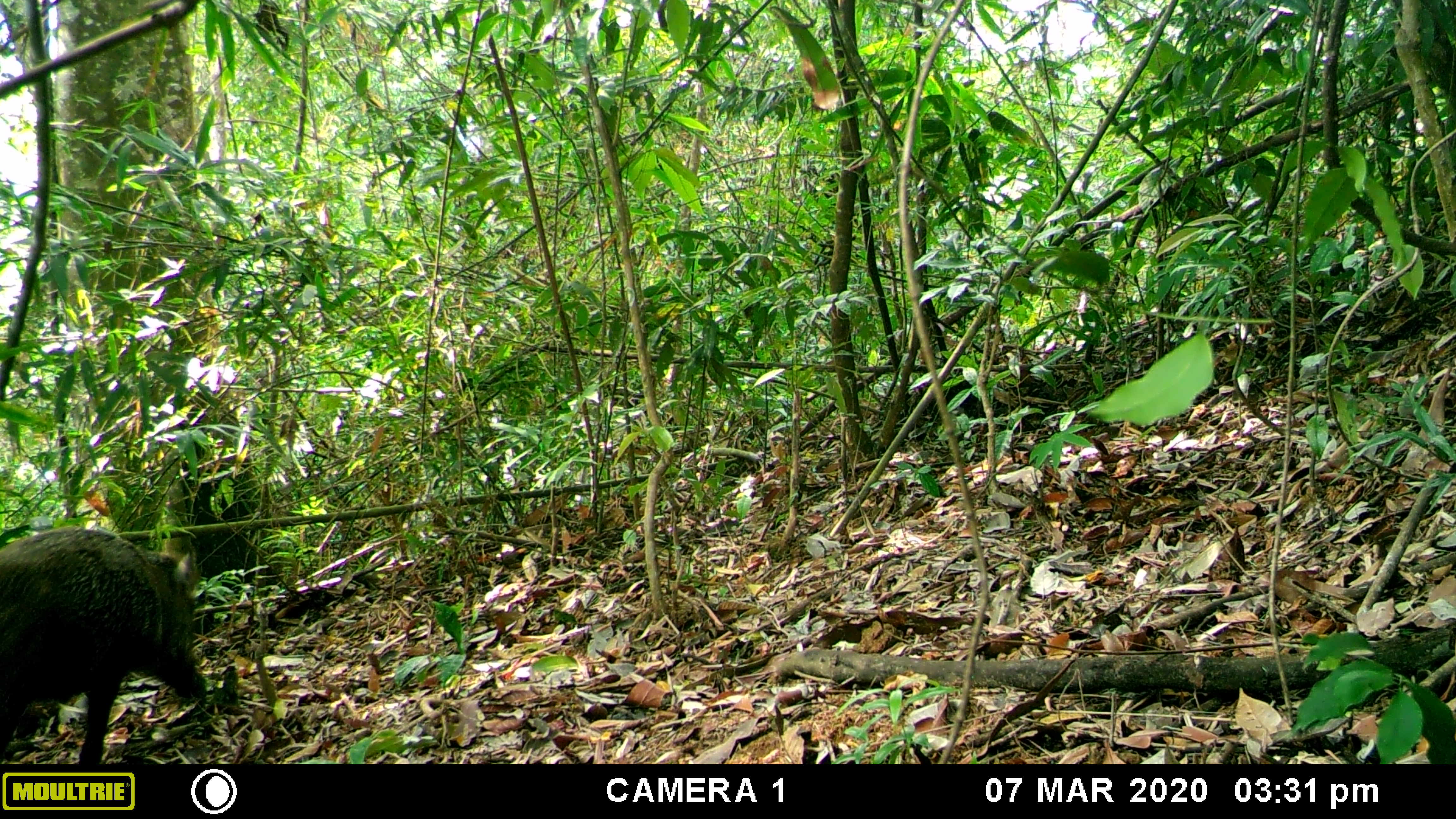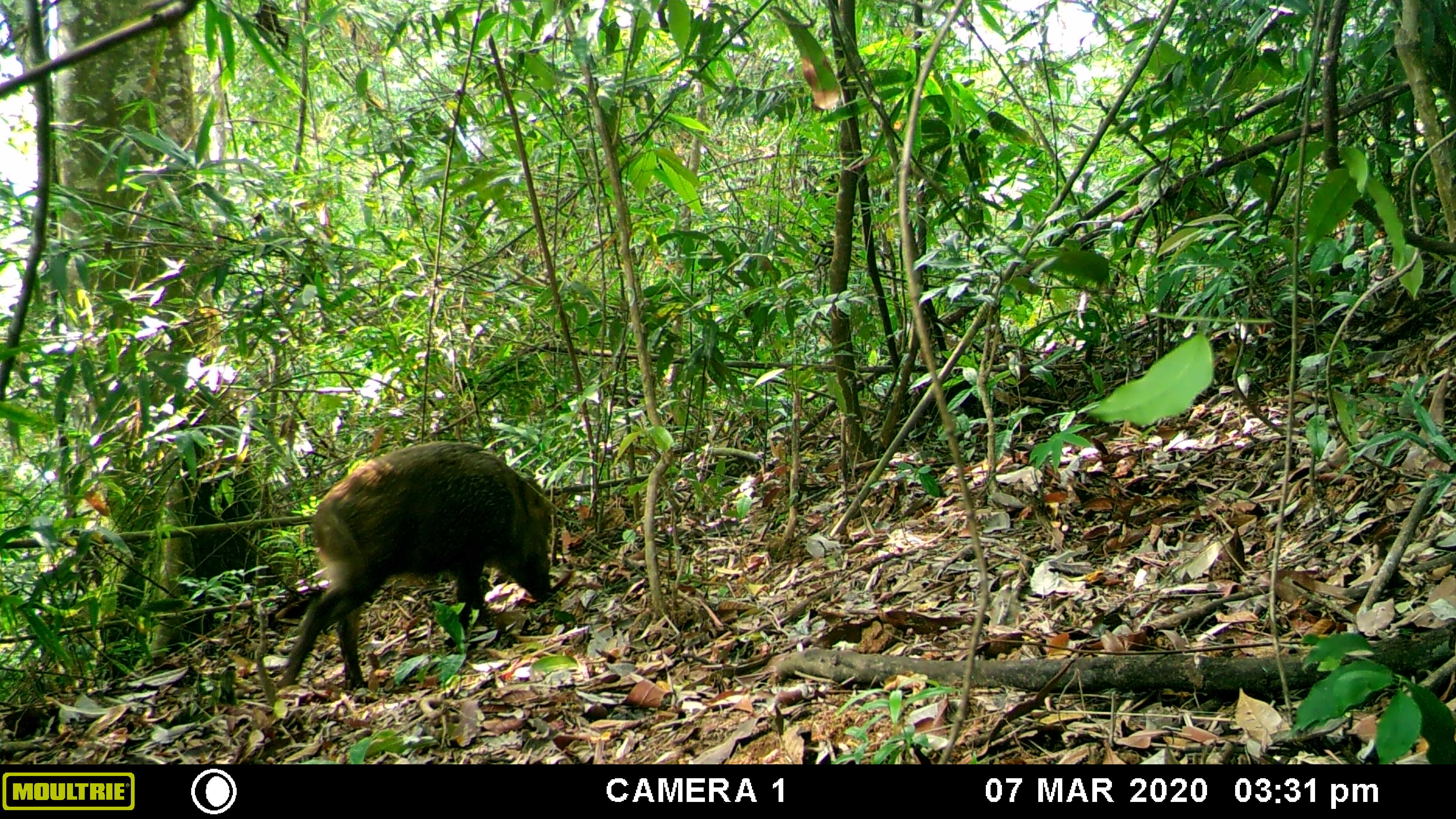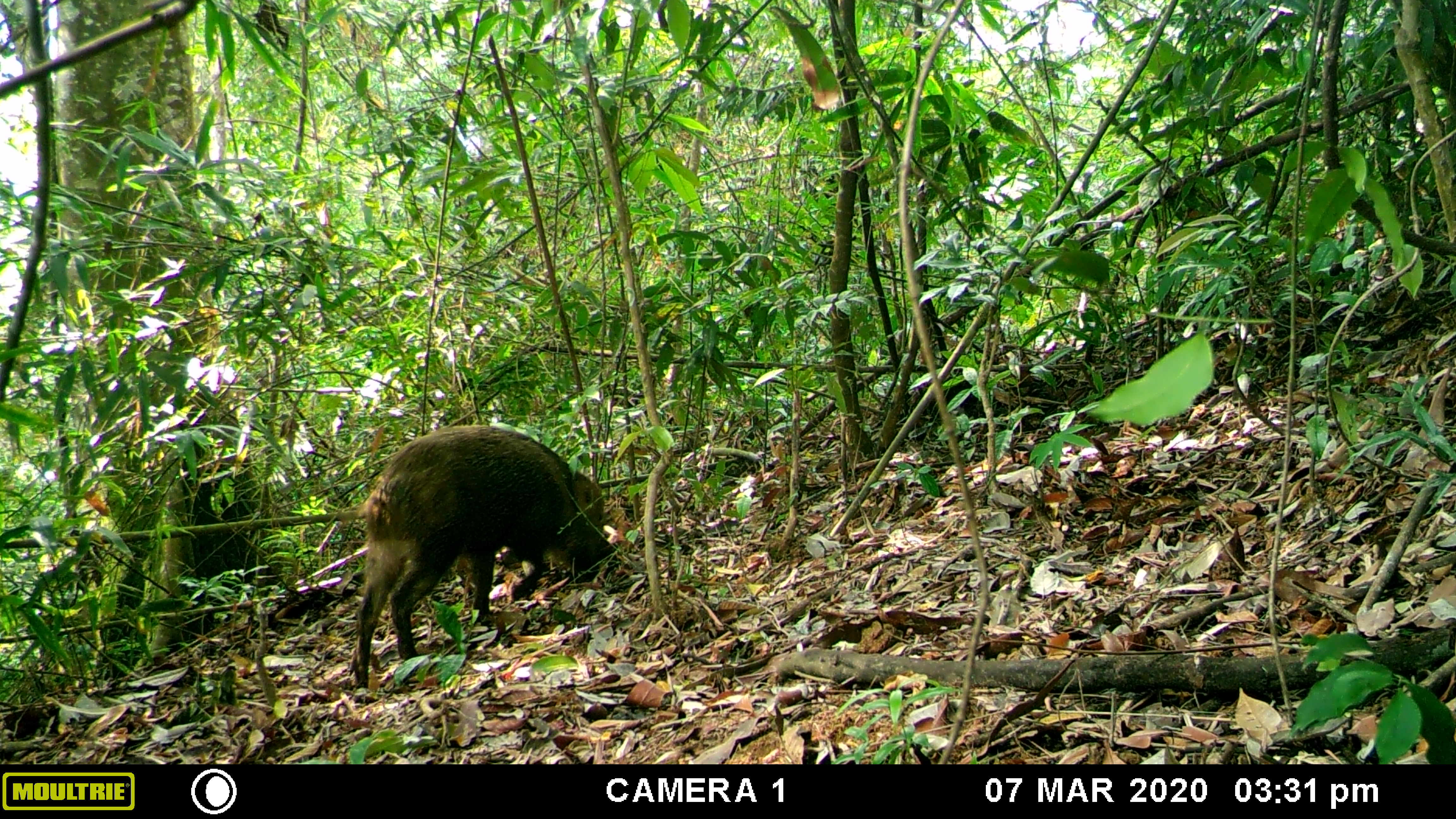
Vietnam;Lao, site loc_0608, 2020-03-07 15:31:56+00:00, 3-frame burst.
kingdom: Animalia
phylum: Chordata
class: Mammalia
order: Artiodactyla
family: Suidae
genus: Sus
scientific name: Sus scrofa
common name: eurasian wild pig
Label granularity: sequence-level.